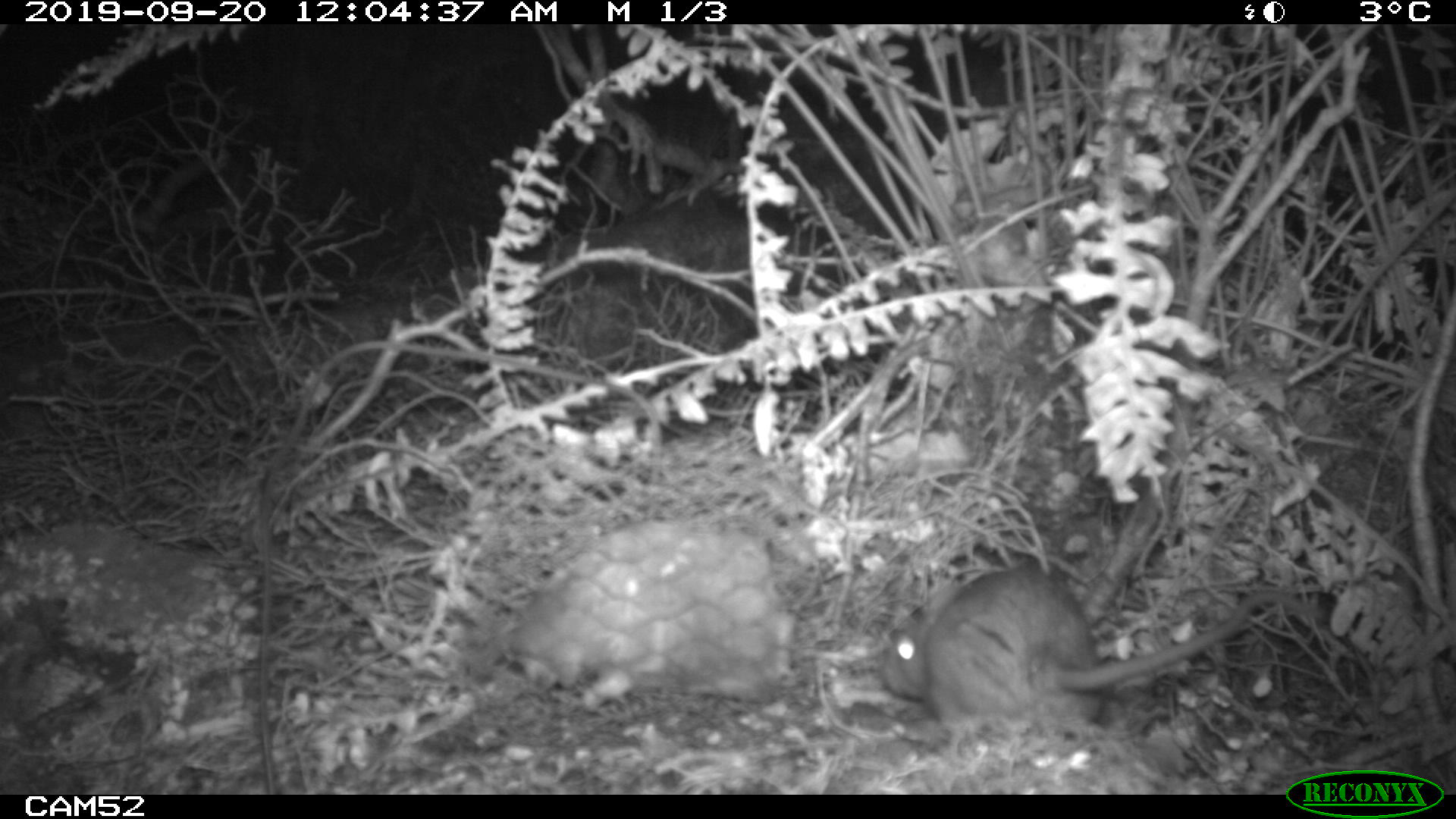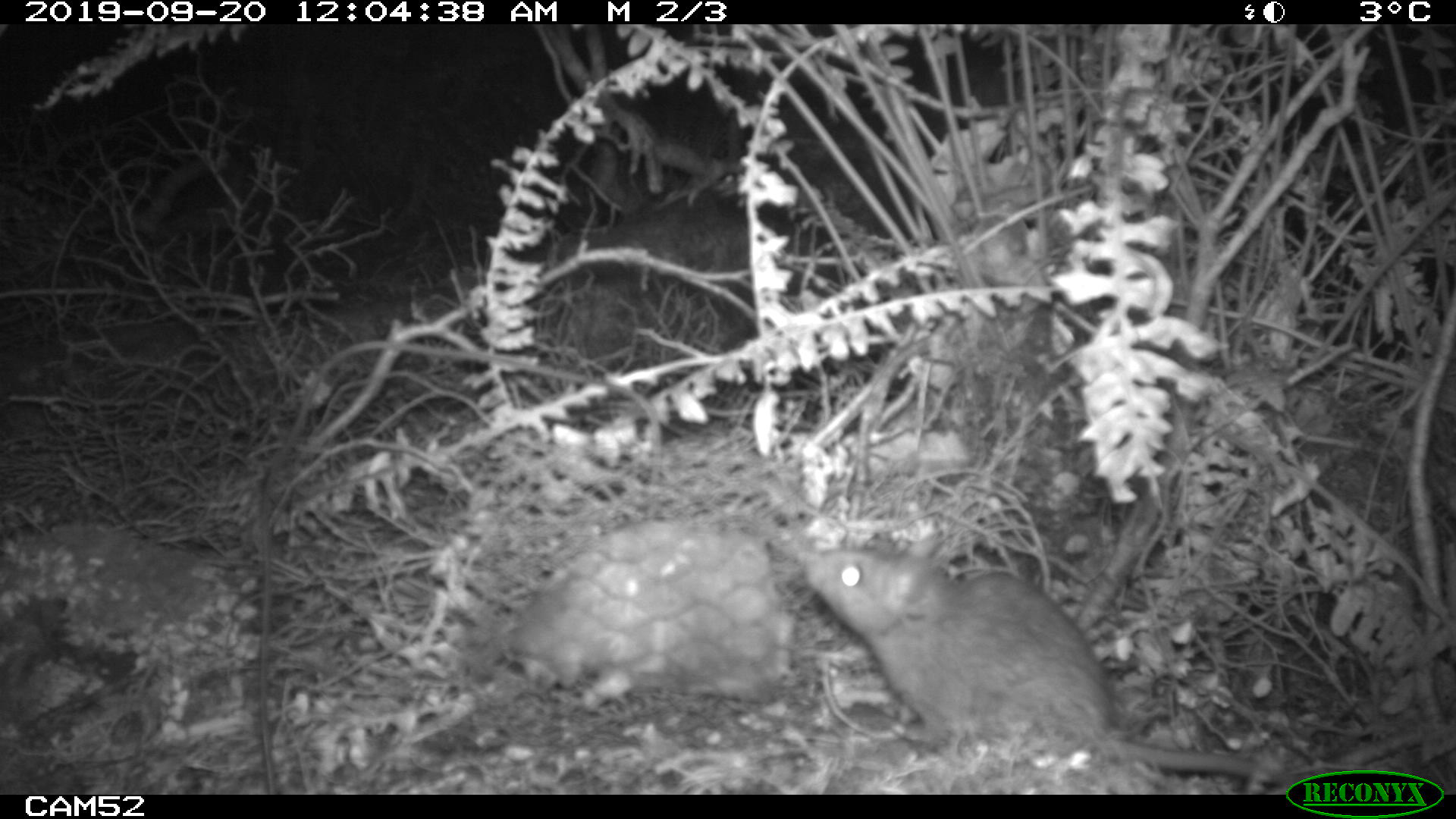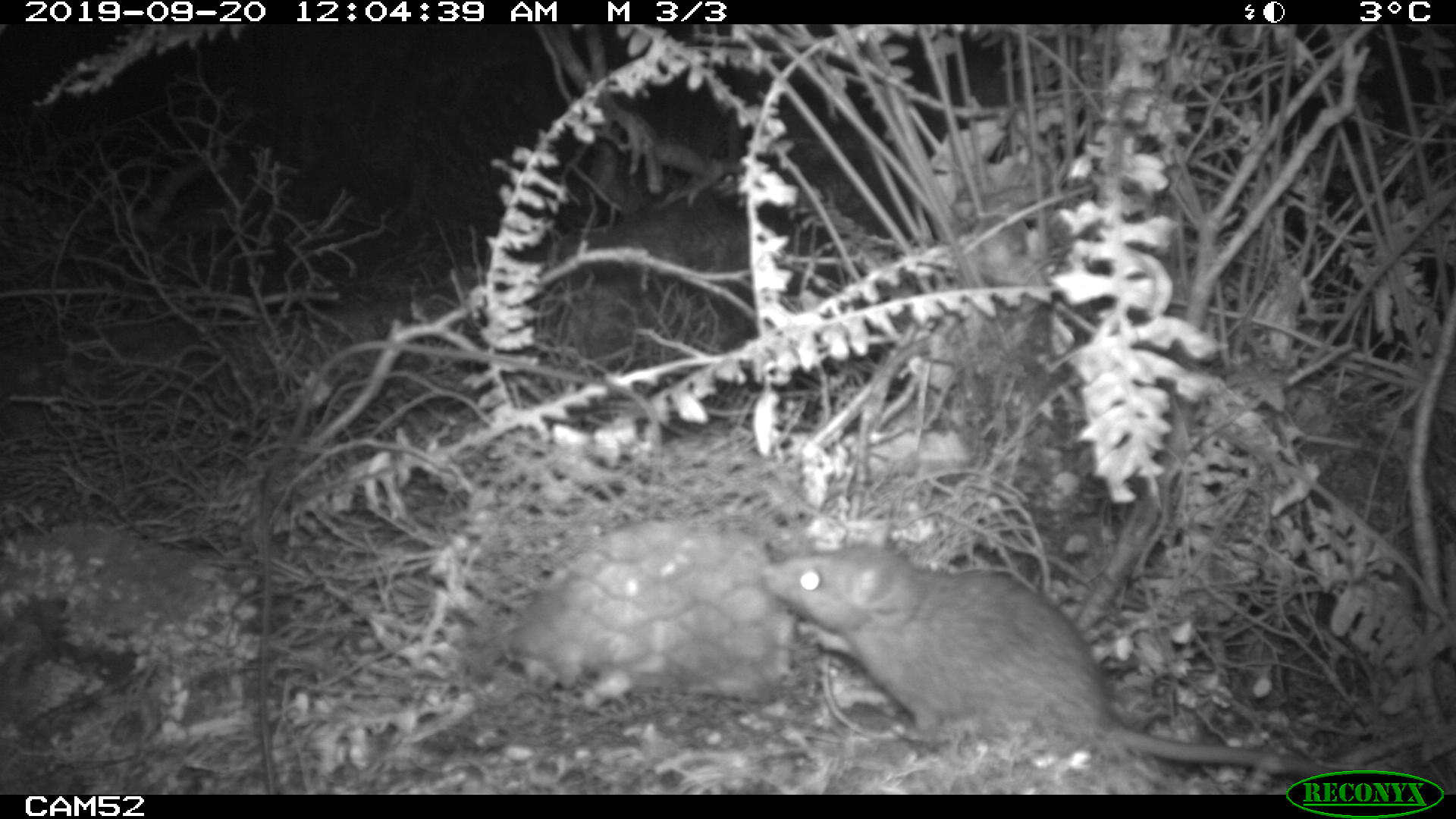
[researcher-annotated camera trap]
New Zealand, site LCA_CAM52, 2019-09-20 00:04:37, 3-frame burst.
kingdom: Animalia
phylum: Chordata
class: Mammalia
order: Rodentia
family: Muridae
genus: Rattus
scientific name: Rattus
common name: rat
Rat (Rattus).